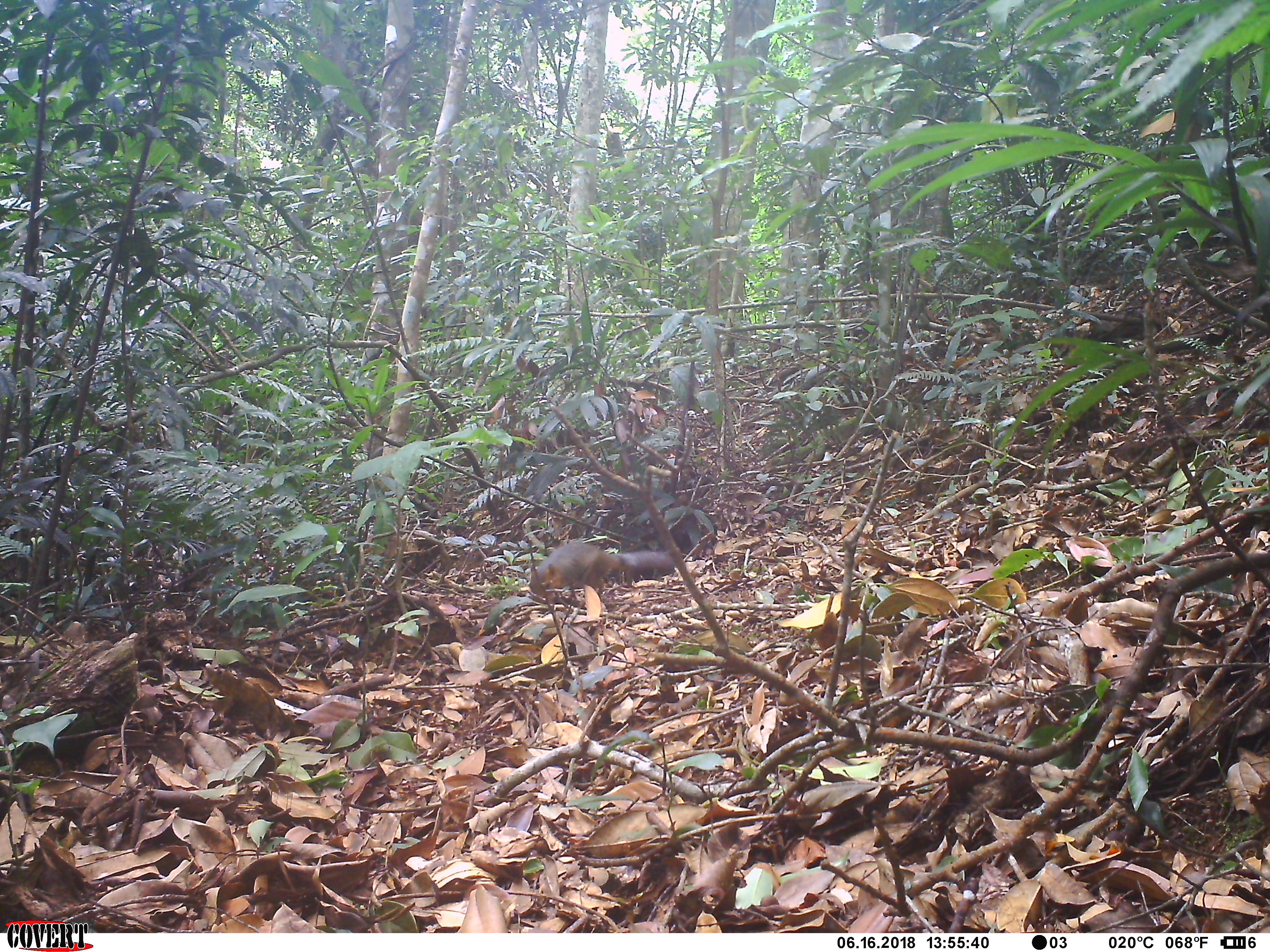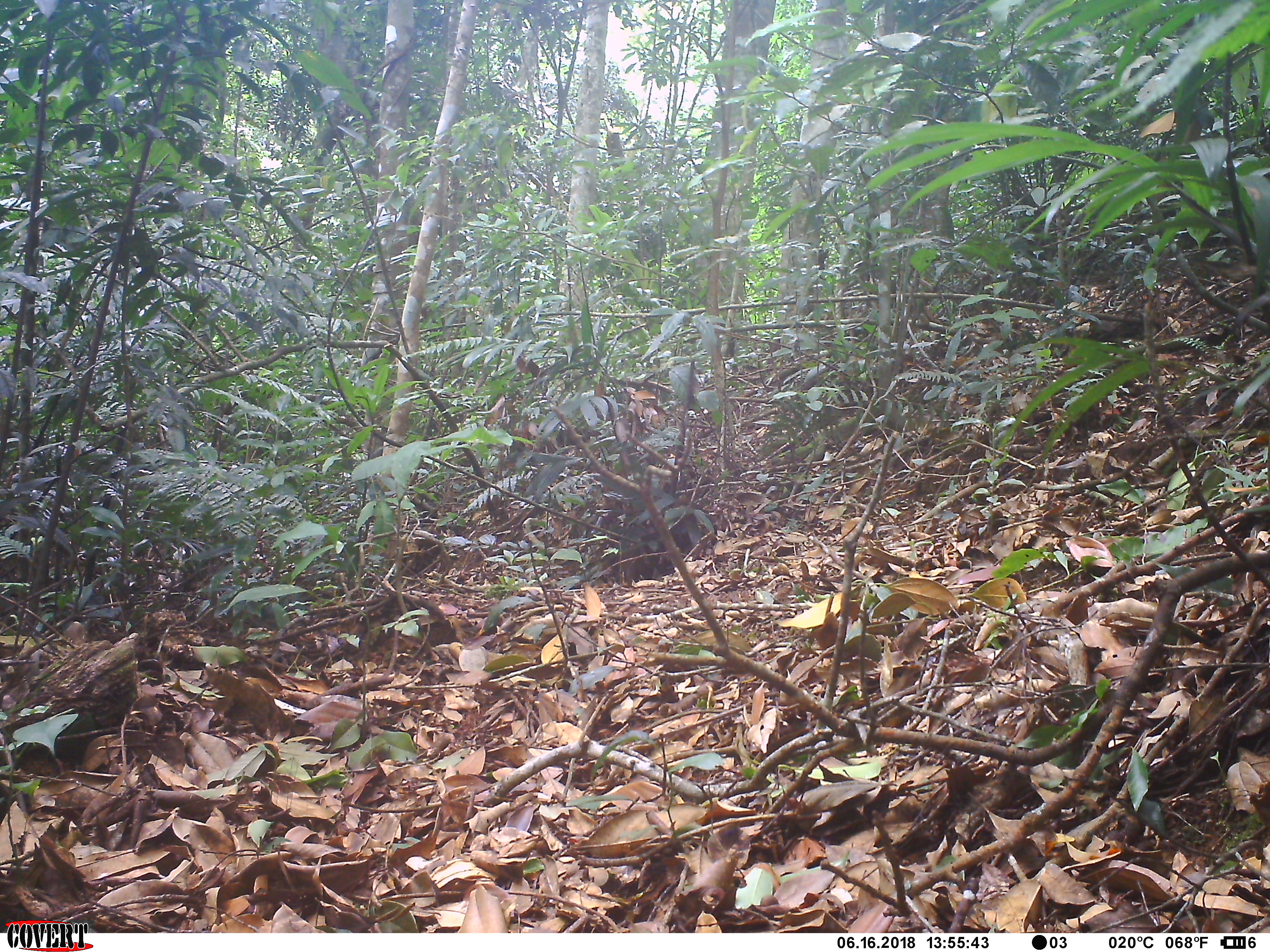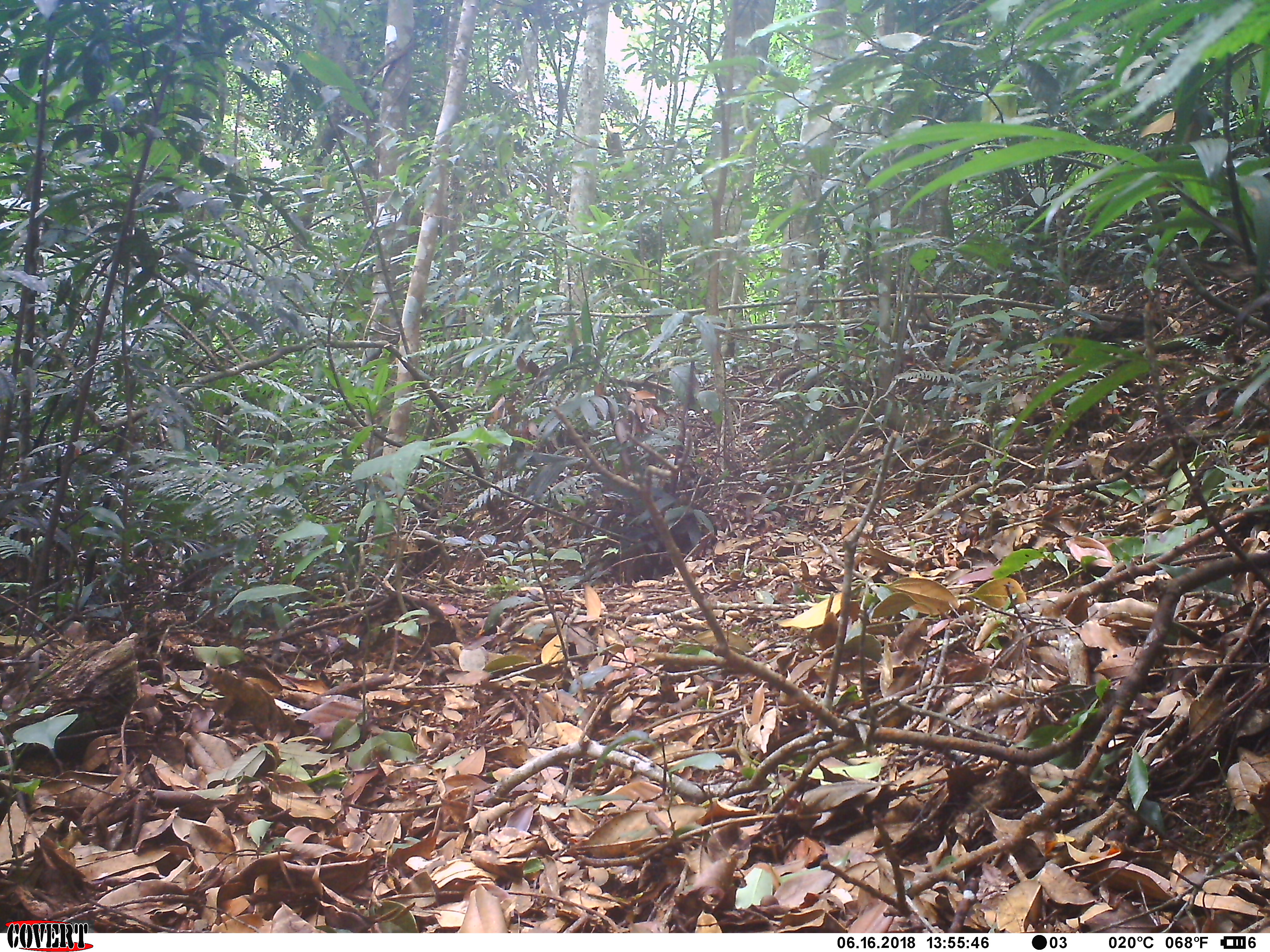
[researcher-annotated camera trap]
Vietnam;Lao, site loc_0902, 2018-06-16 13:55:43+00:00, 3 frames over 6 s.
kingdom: Animalia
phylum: Chordata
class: Mammalia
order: Rodentia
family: Sciuridae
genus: Dremomys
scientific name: Dremomys rufigenis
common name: red-cheeked squirrel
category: red cheeked squirrel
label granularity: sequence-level